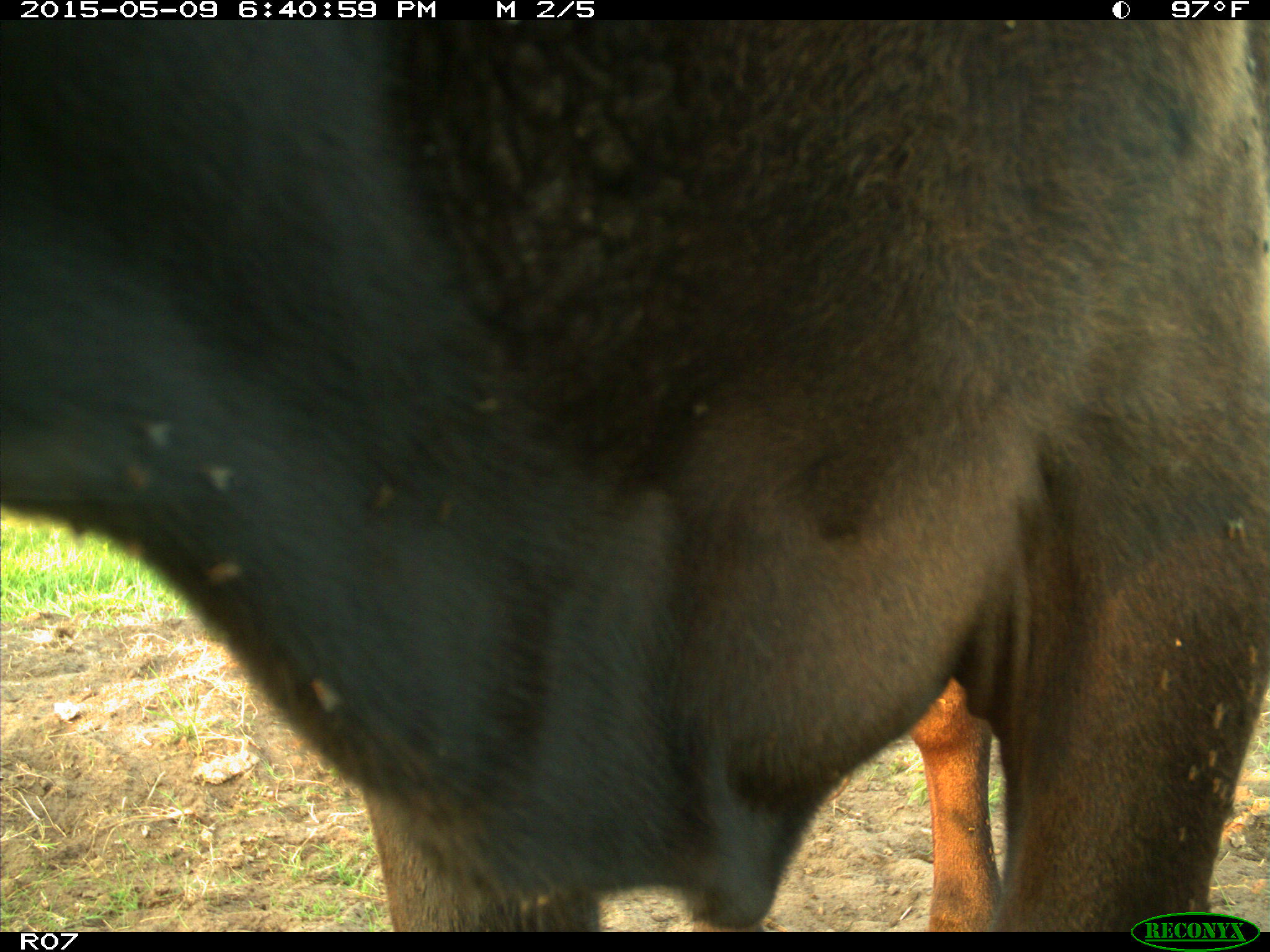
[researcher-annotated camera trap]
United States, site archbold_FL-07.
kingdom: Animalia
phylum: Chordata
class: Mammalia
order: Artiodactyla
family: Bovidae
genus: Bos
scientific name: Bos taurus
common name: domestic cow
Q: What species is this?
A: Bos taurus (domestic cow).